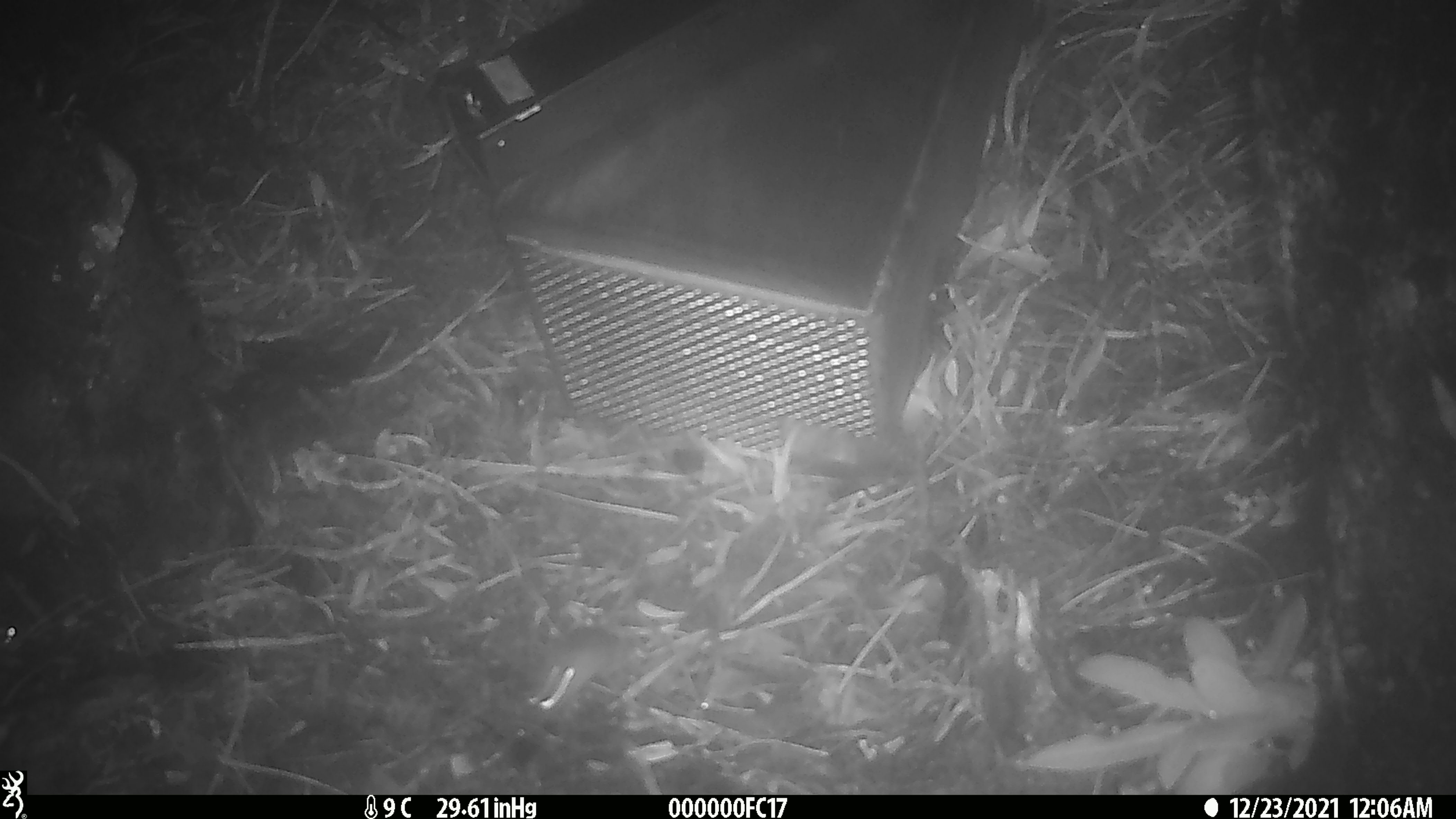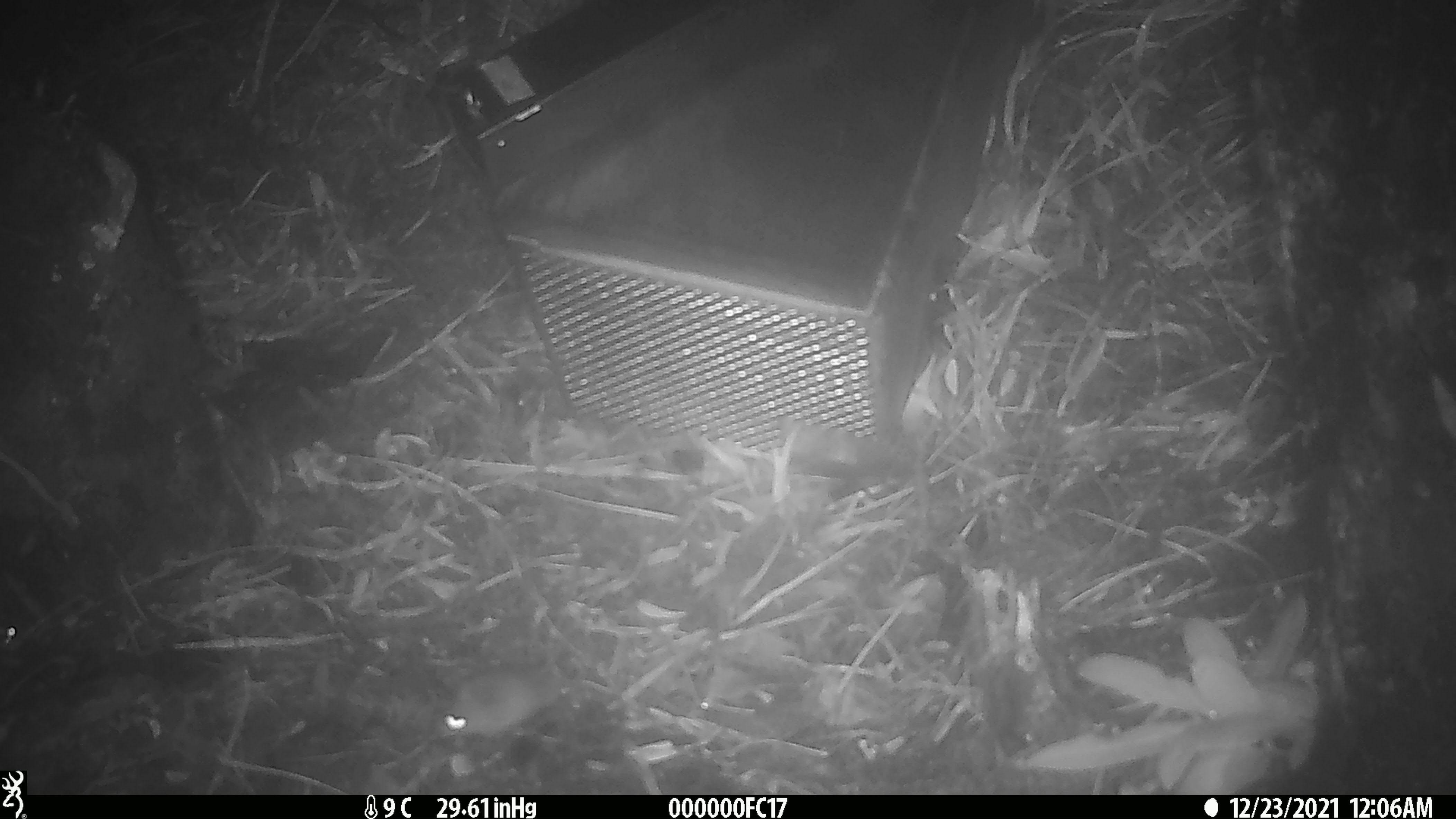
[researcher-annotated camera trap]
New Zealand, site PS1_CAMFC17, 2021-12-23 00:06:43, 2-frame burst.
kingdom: Animalia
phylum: Chordata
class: Mammalia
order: Rodentia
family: Muridae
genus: Mus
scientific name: Mus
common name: mouse